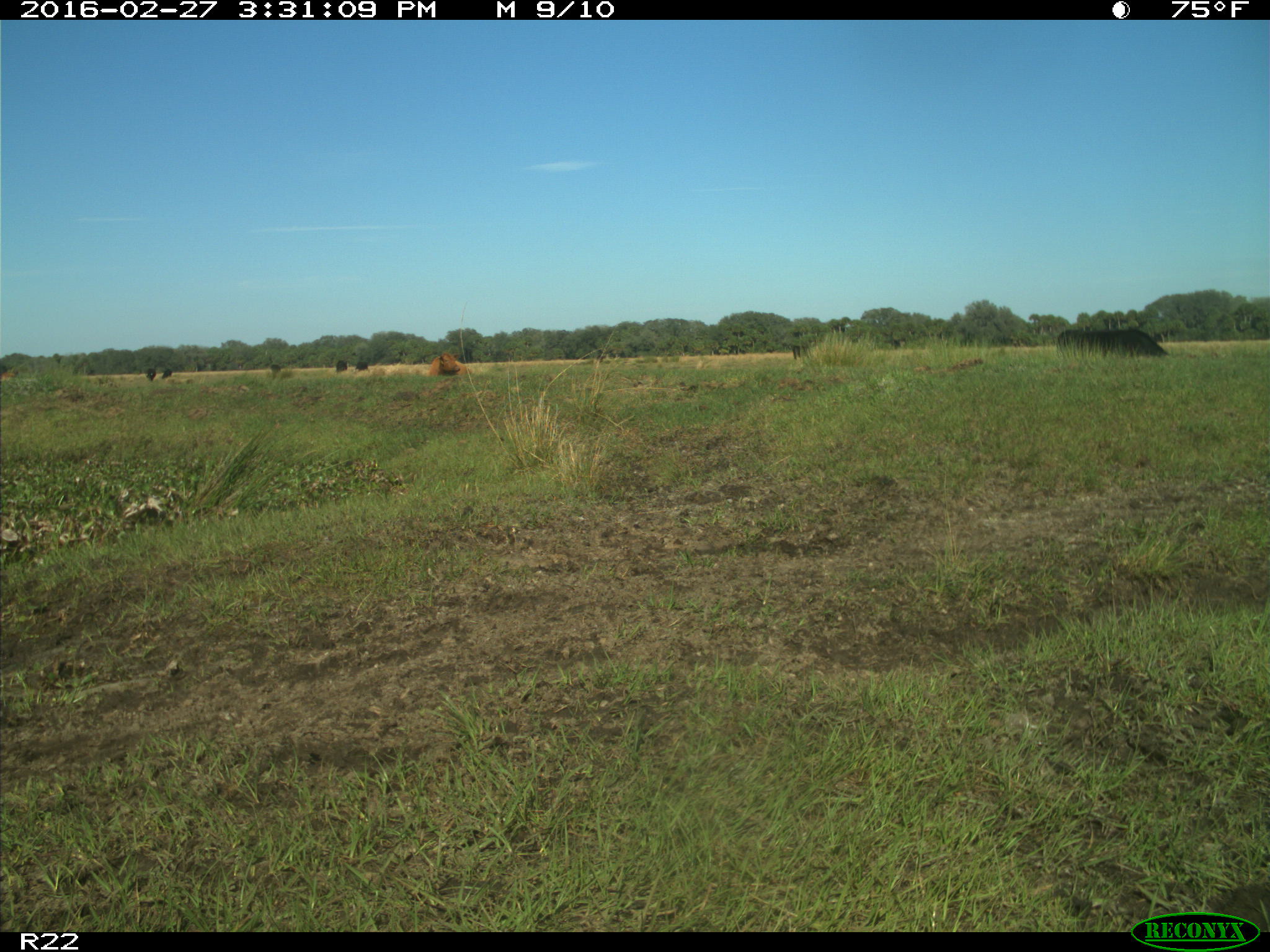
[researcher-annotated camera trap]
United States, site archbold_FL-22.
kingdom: Animalia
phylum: Chordata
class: Mammalia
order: Artiodactyla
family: Bovidae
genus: Bos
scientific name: Bos taurus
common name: domestic cow